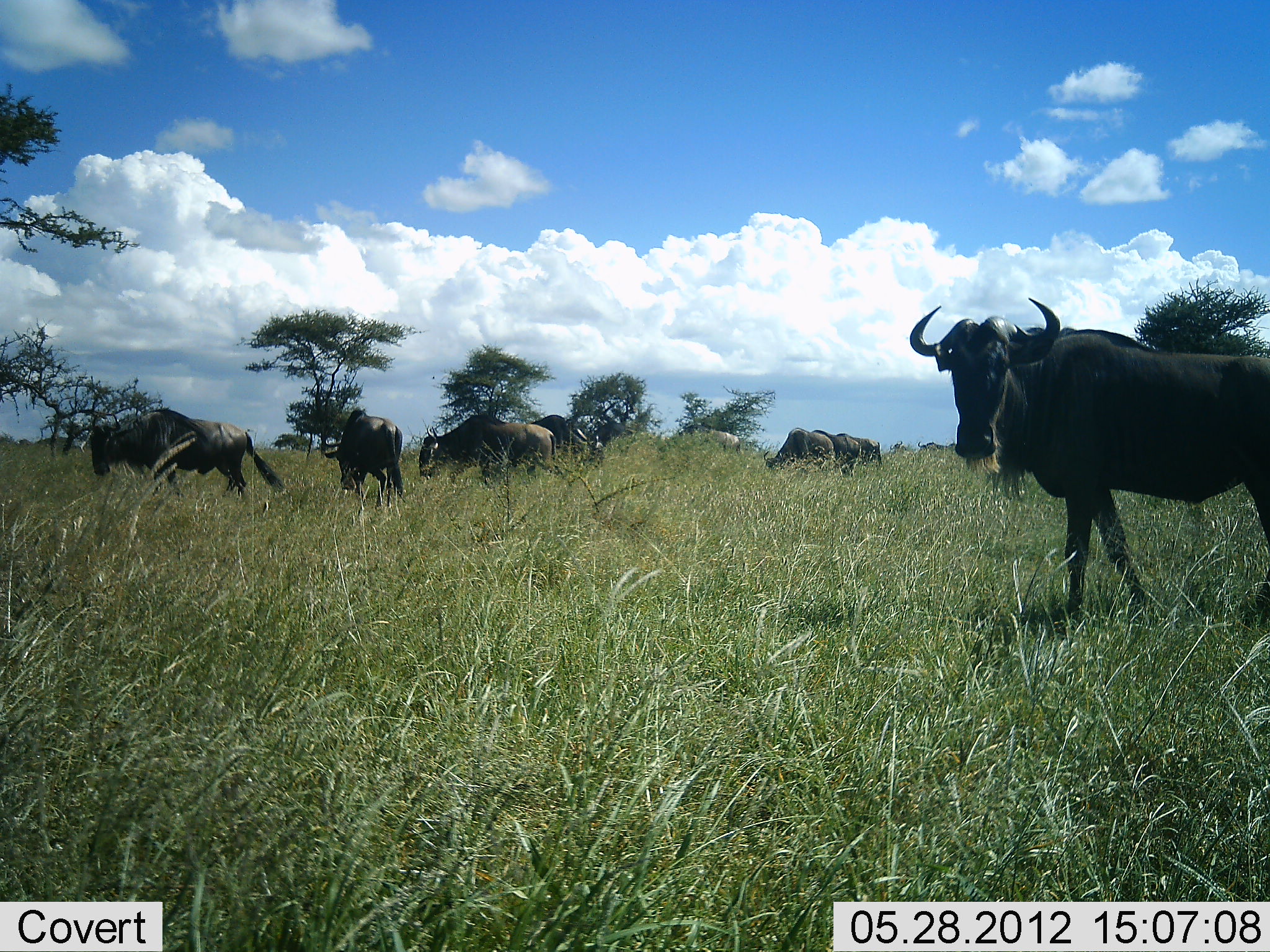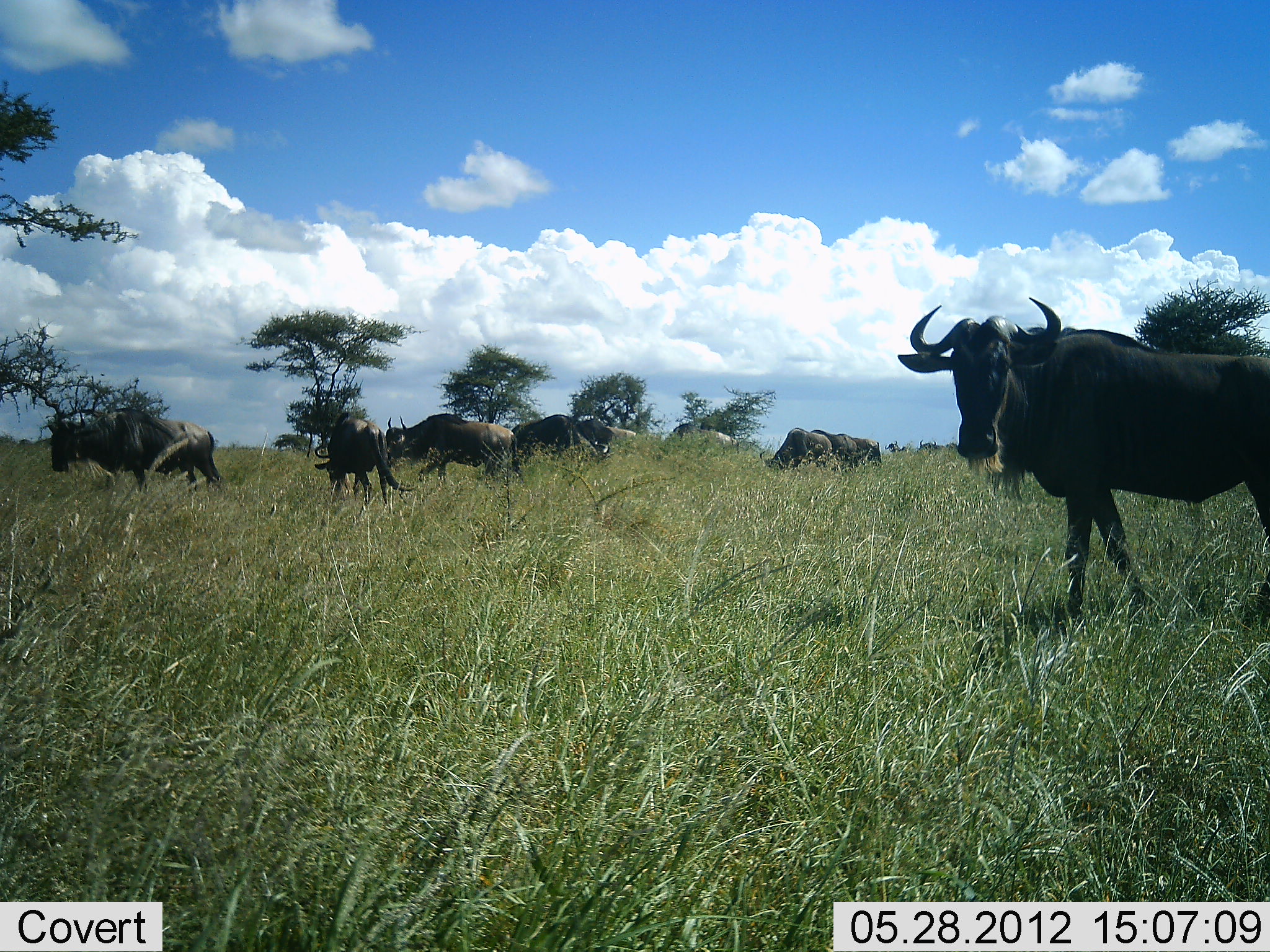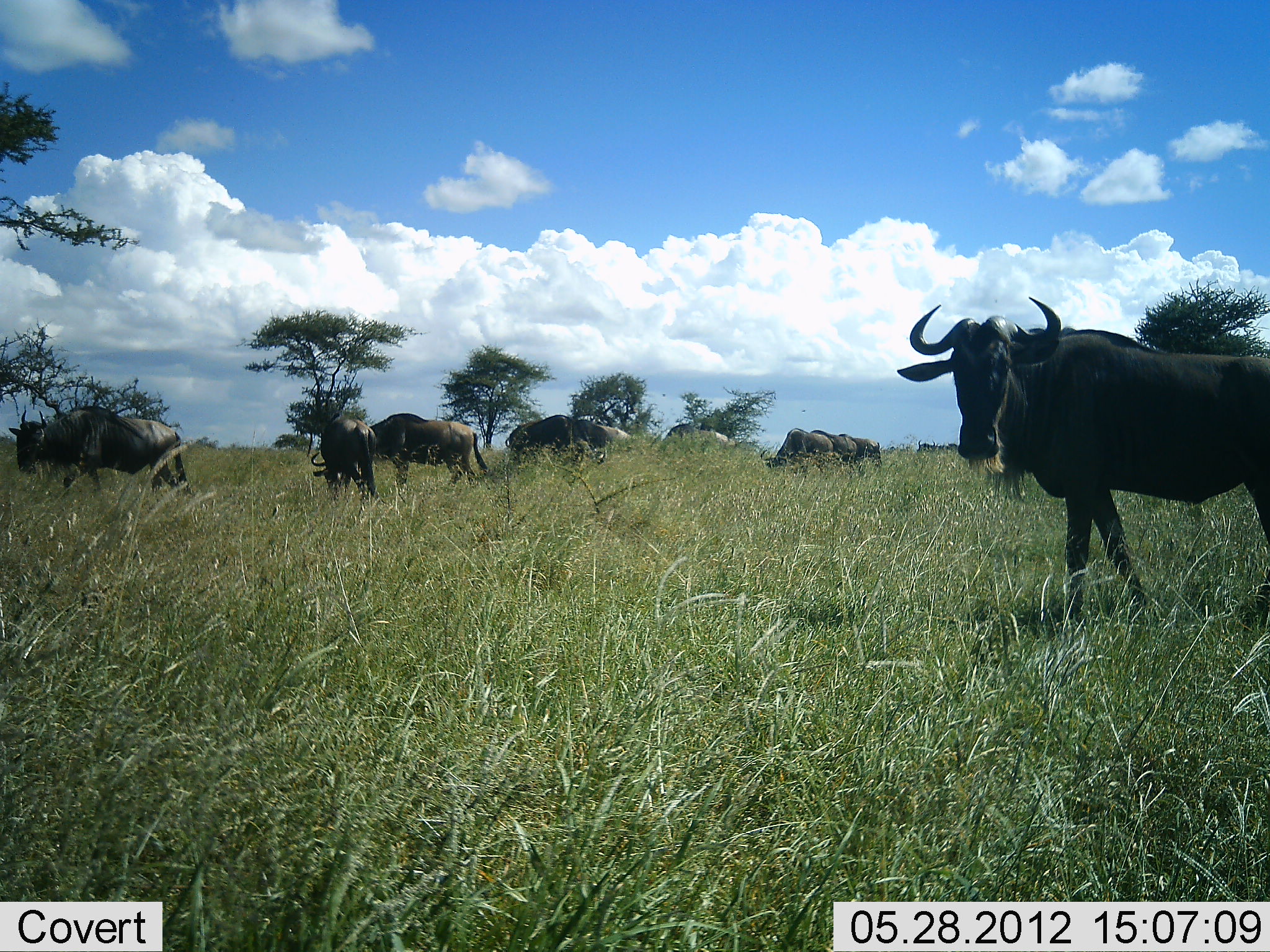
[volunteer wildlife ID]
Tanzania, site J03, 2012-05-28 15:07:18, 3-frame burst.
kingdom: Animalia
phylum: Chordata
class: Mammalia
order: Artiodactyla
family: Bovidae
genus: Connochaetes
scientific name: Connochaetes taurinus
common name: blue wildebeest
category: wildebeest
Wildebeest (blue wildebeest) (Connochaetes taurinus), count 11-50. Behavior (volunteer vote fractions): standing 50%, resting 0%, moving 40%, interacting 0%. Young present (vote fraction): 0%. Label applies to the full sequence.